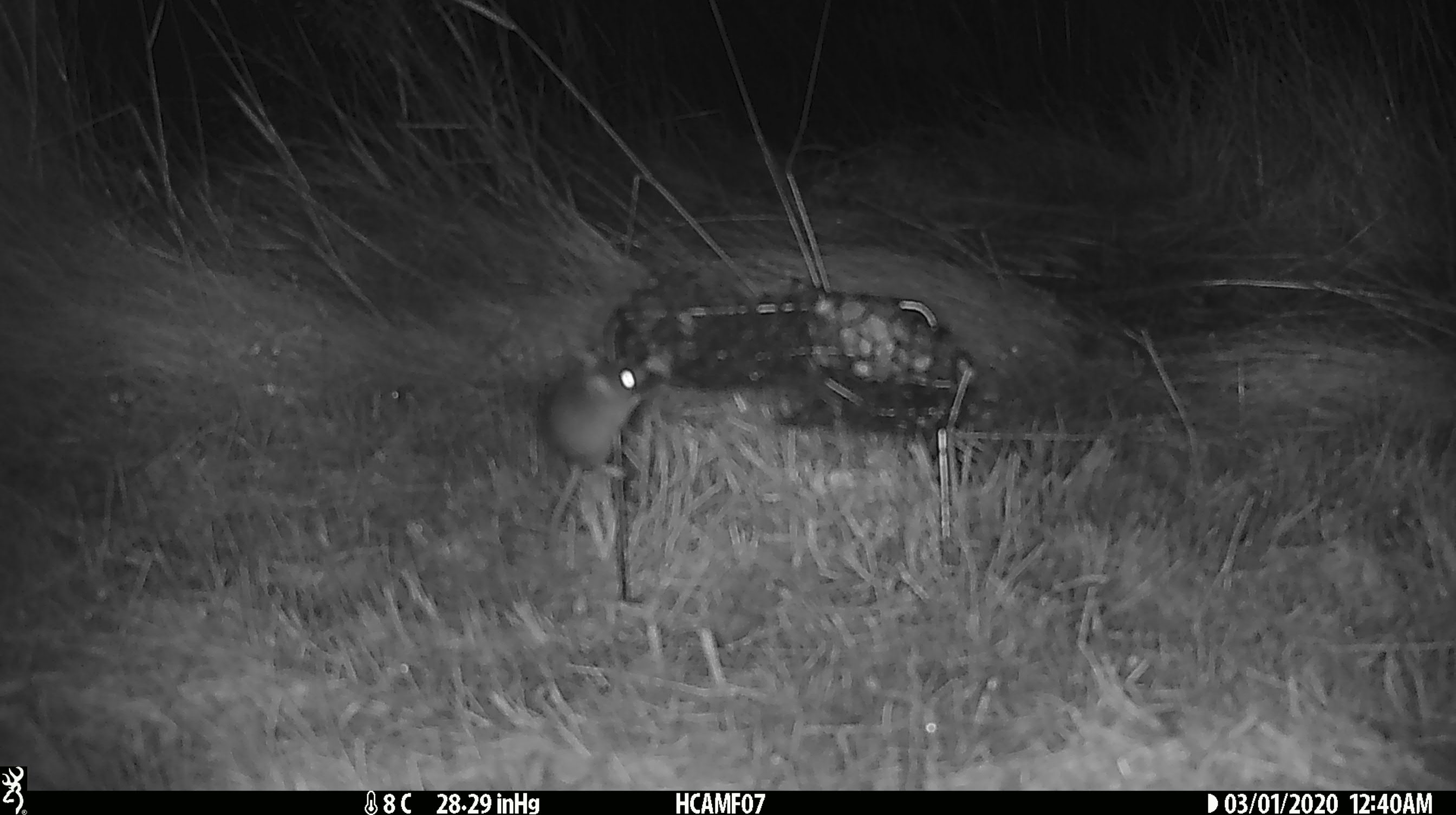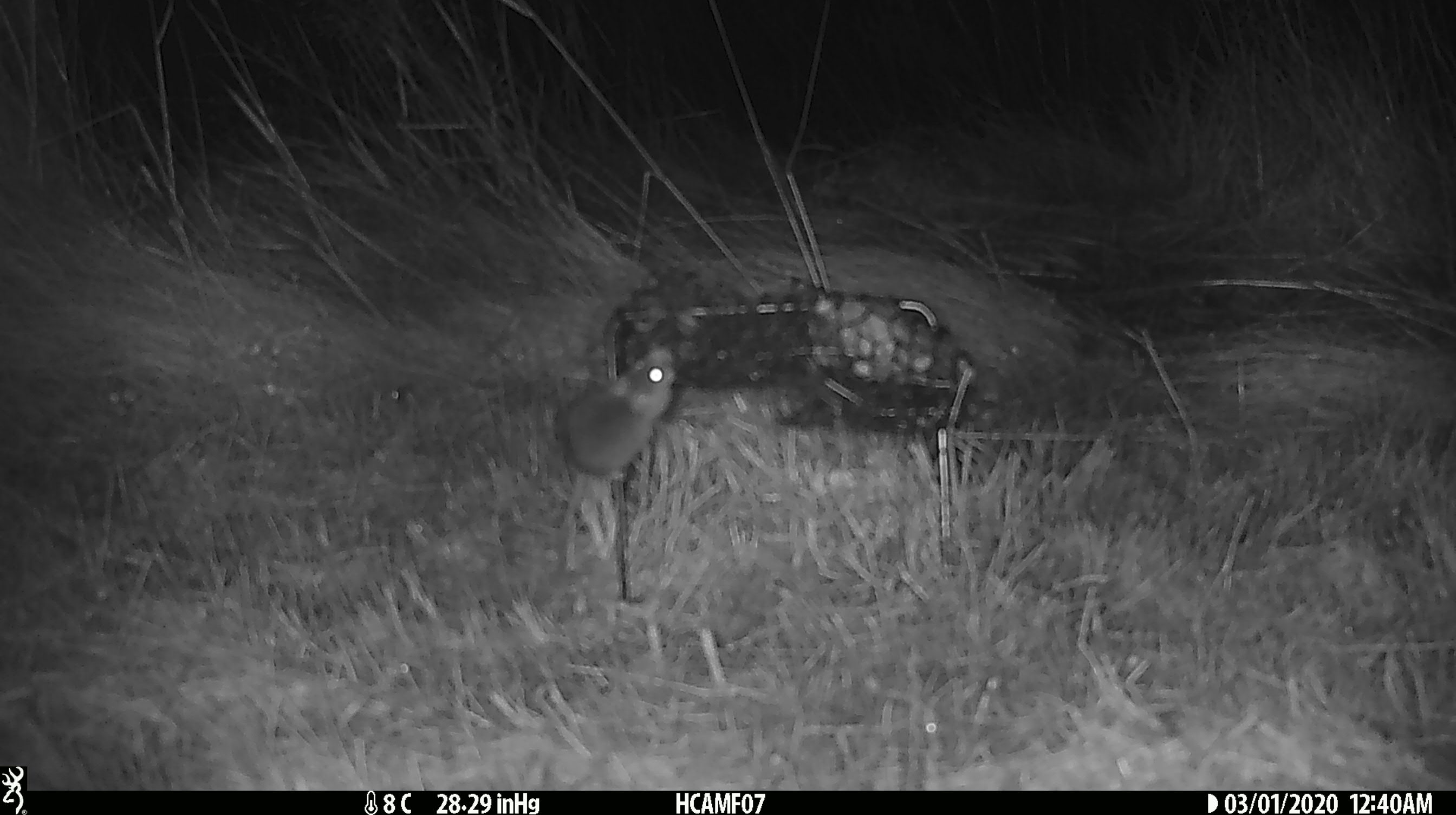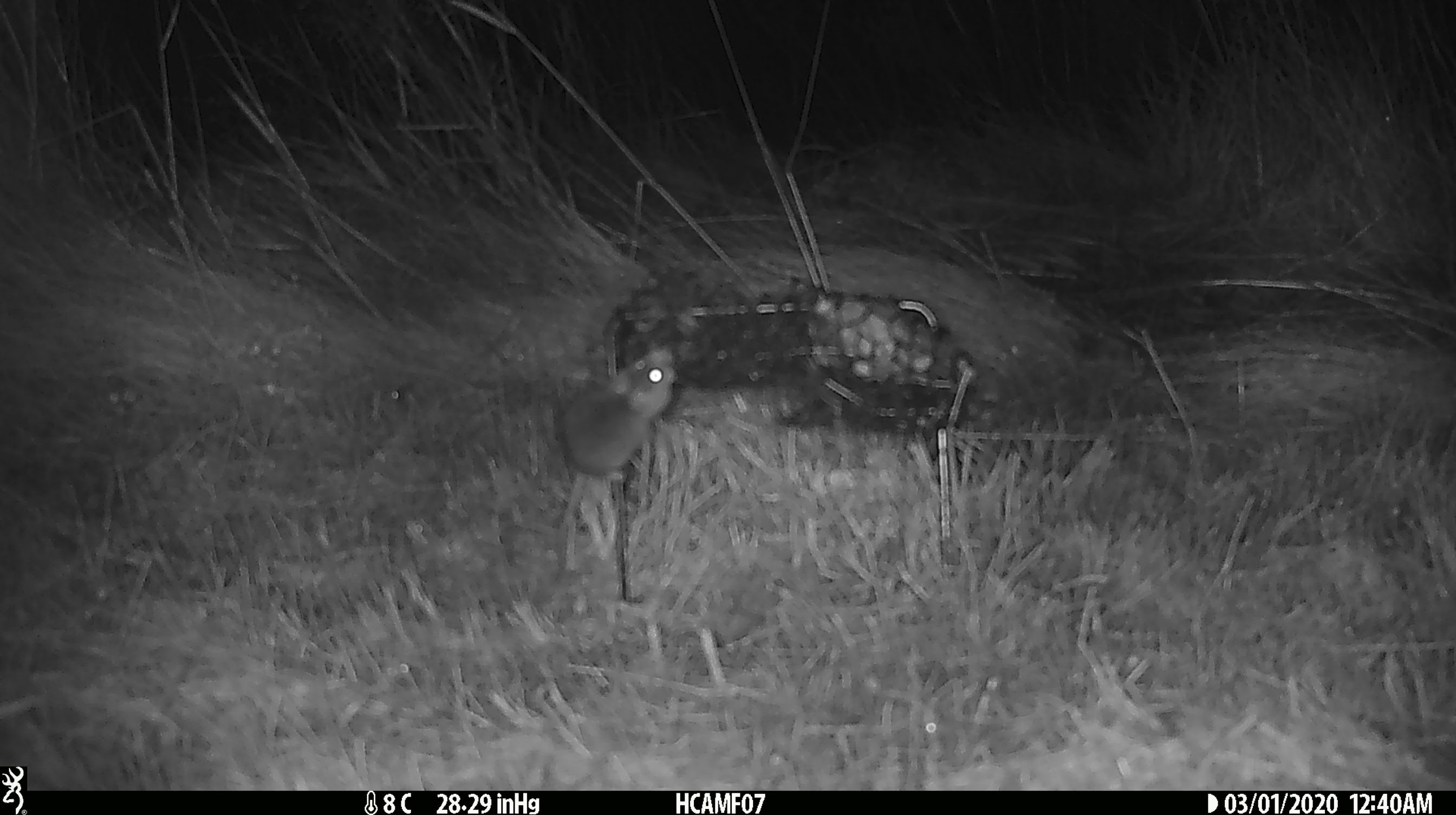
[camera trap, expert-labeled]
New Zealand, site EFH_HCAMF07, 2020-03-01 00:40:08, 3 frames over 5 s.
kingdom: Animalia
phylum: Chordata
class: Mammalia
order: Rodentia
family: Muridae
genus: Mus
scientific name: Mus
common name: mouse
Mouse (Mus).